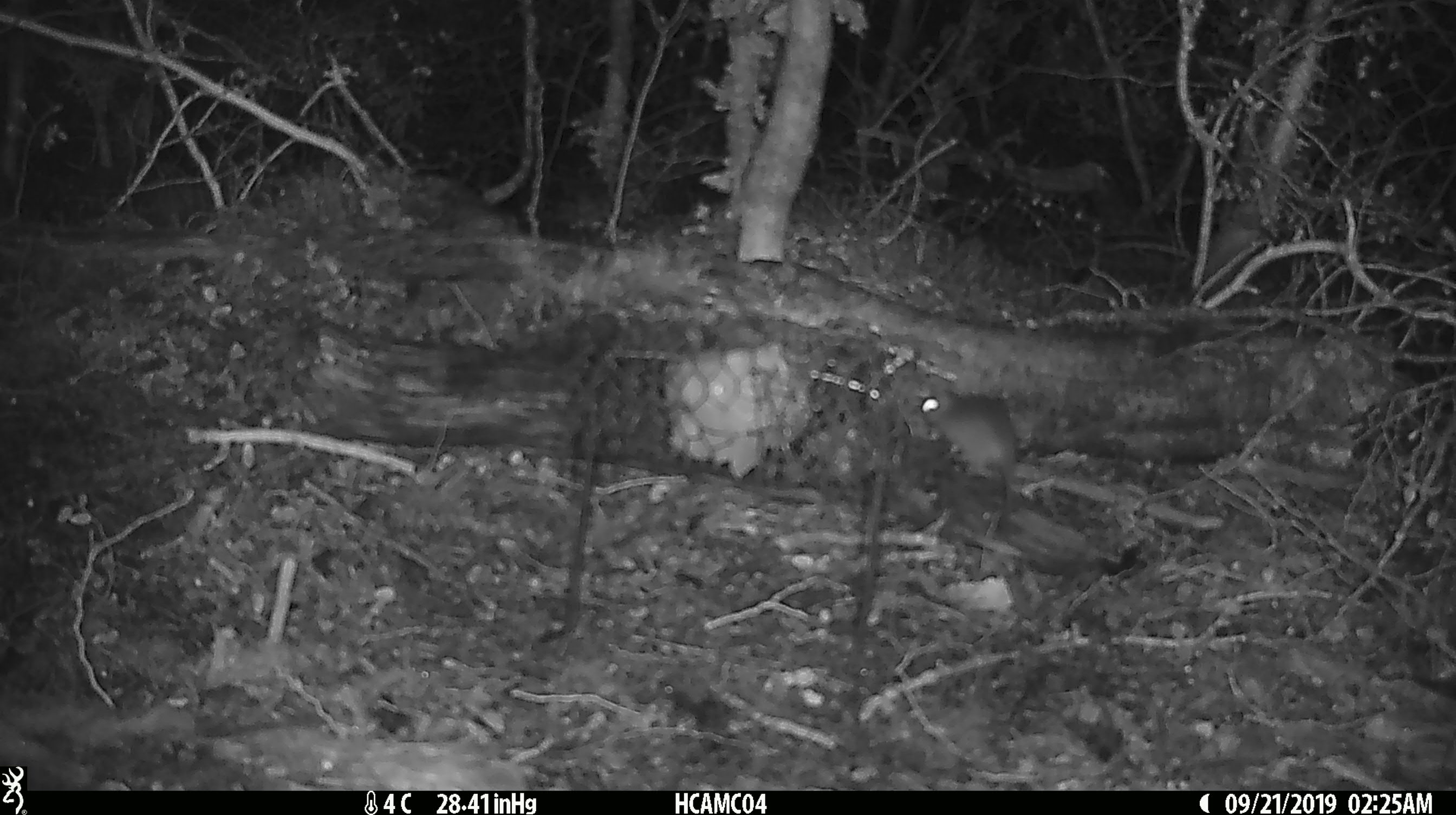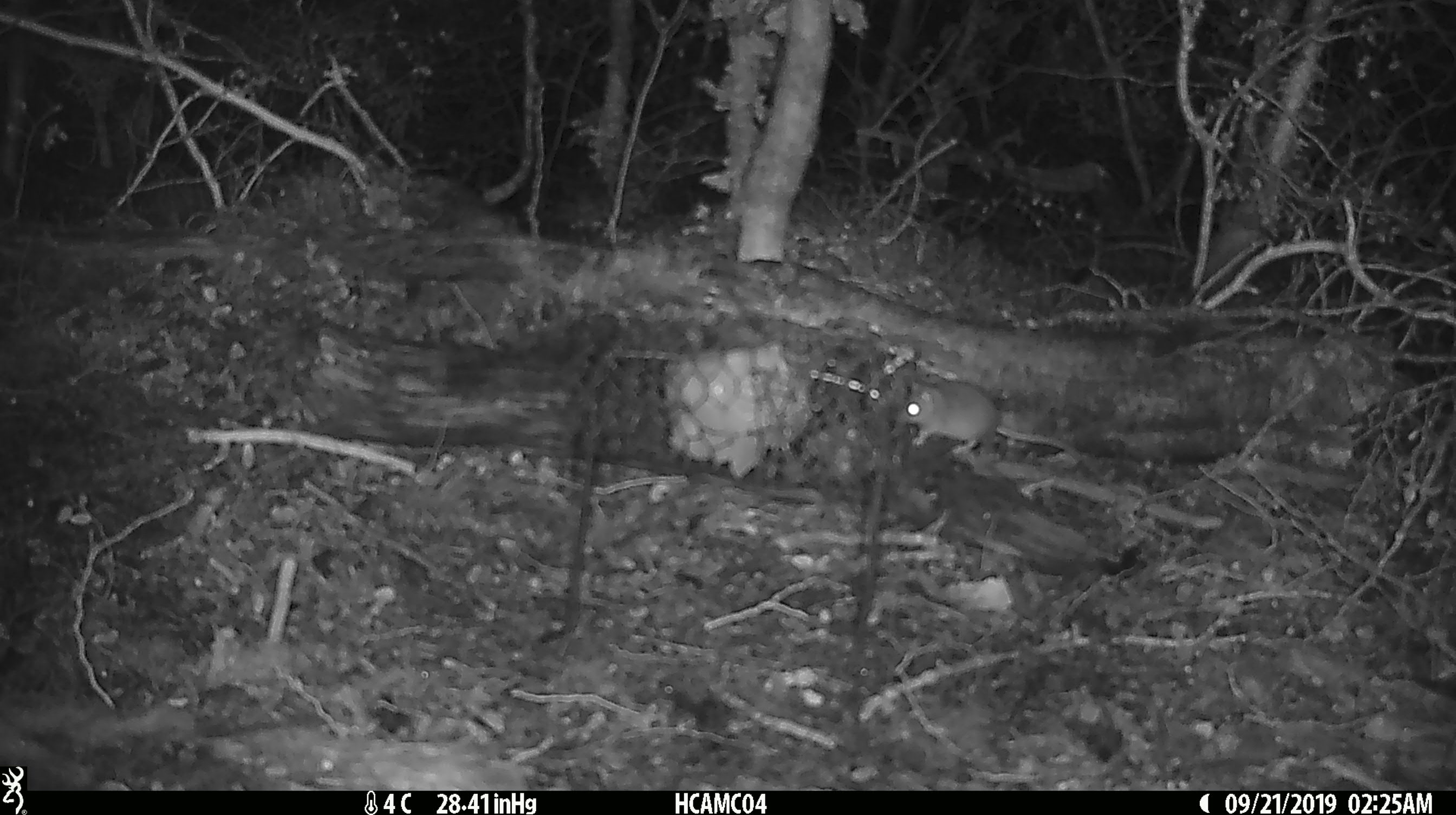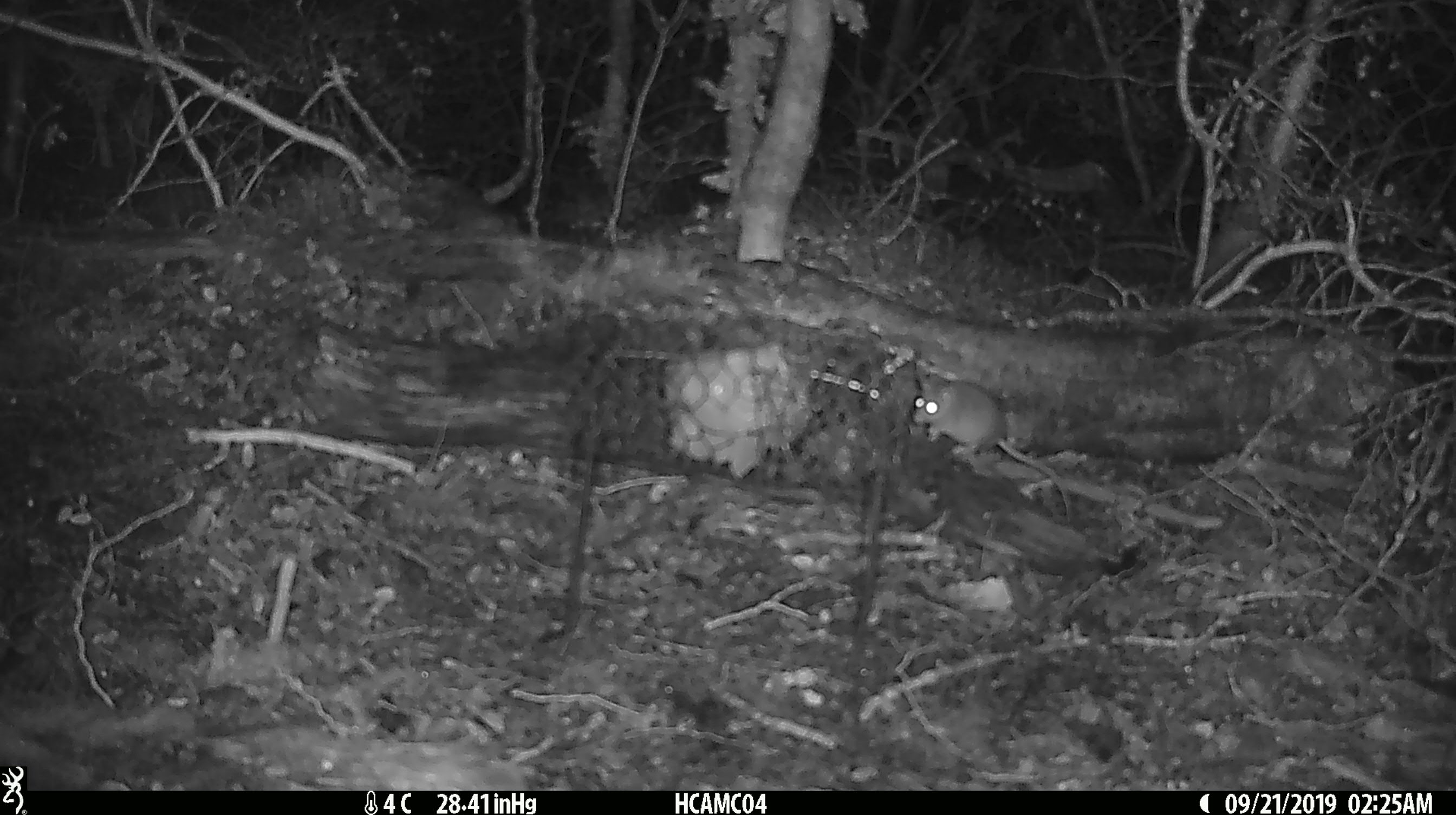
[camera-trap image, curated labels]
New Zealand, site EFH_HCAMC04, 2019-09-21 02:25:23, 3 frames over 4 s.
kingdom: Animalia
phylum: Chordata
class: Mammalia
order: Rodentia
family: Muridae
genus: Mus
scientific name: Mus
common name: mouse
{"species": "mouse (Mus)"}